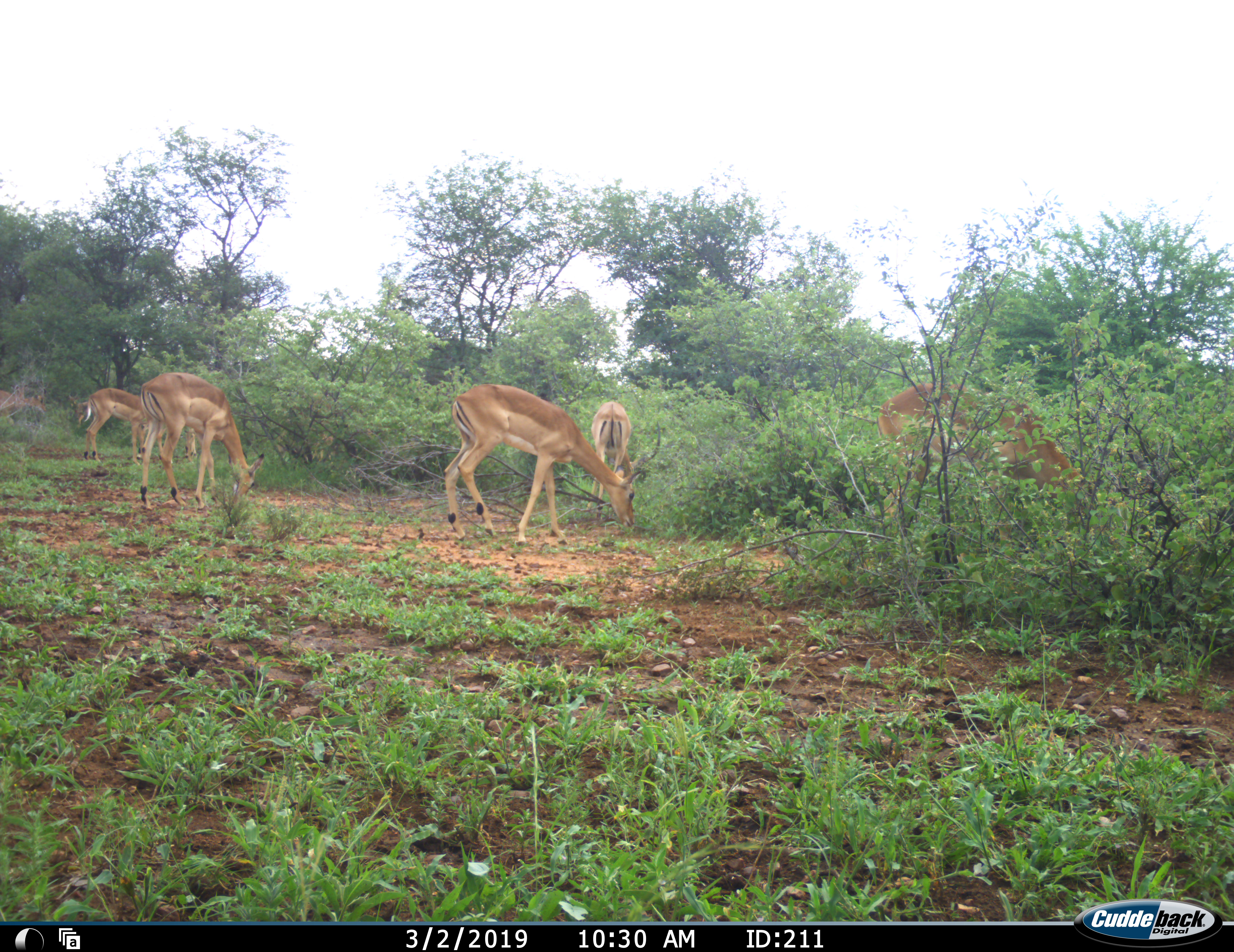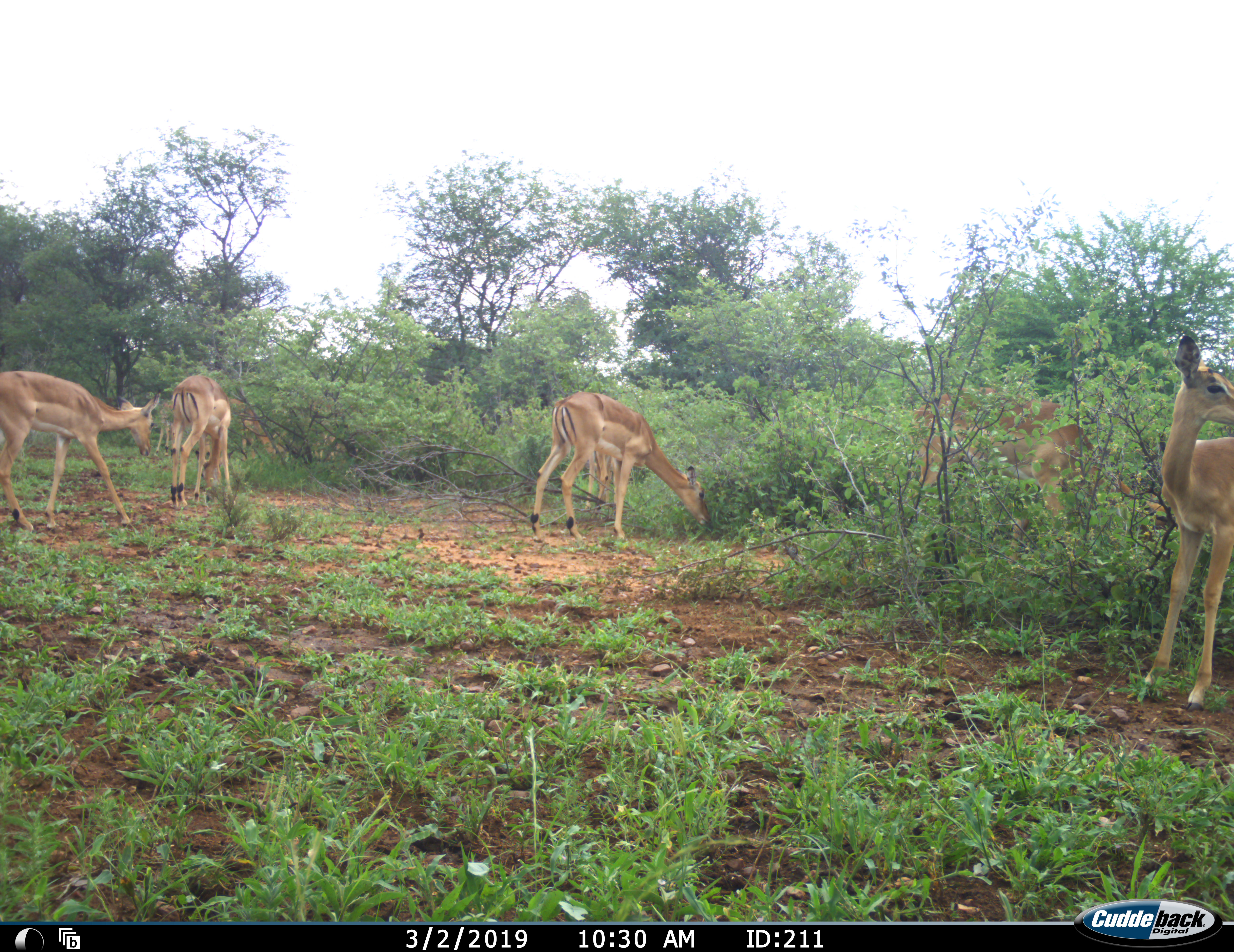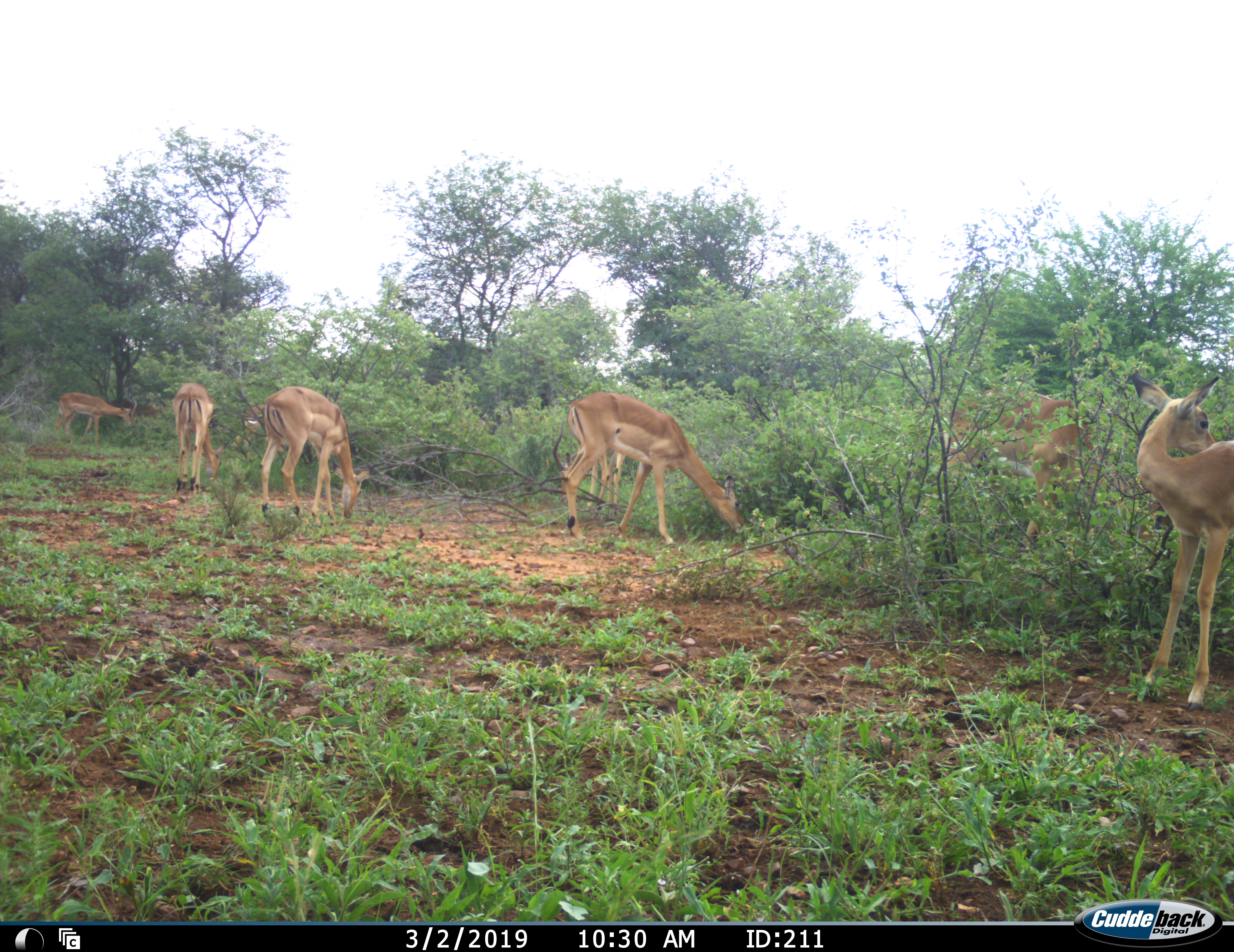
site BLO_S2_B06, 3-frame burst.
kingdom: Animalia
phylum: Chordata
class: Mammalia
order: Artiodactyla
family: Bovidae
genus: Aepyceros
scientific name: Aepyceros melampus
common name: impala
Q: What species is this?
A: Impala (Aepyceros melampus).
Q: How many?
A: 7.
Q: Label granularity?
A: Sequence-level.